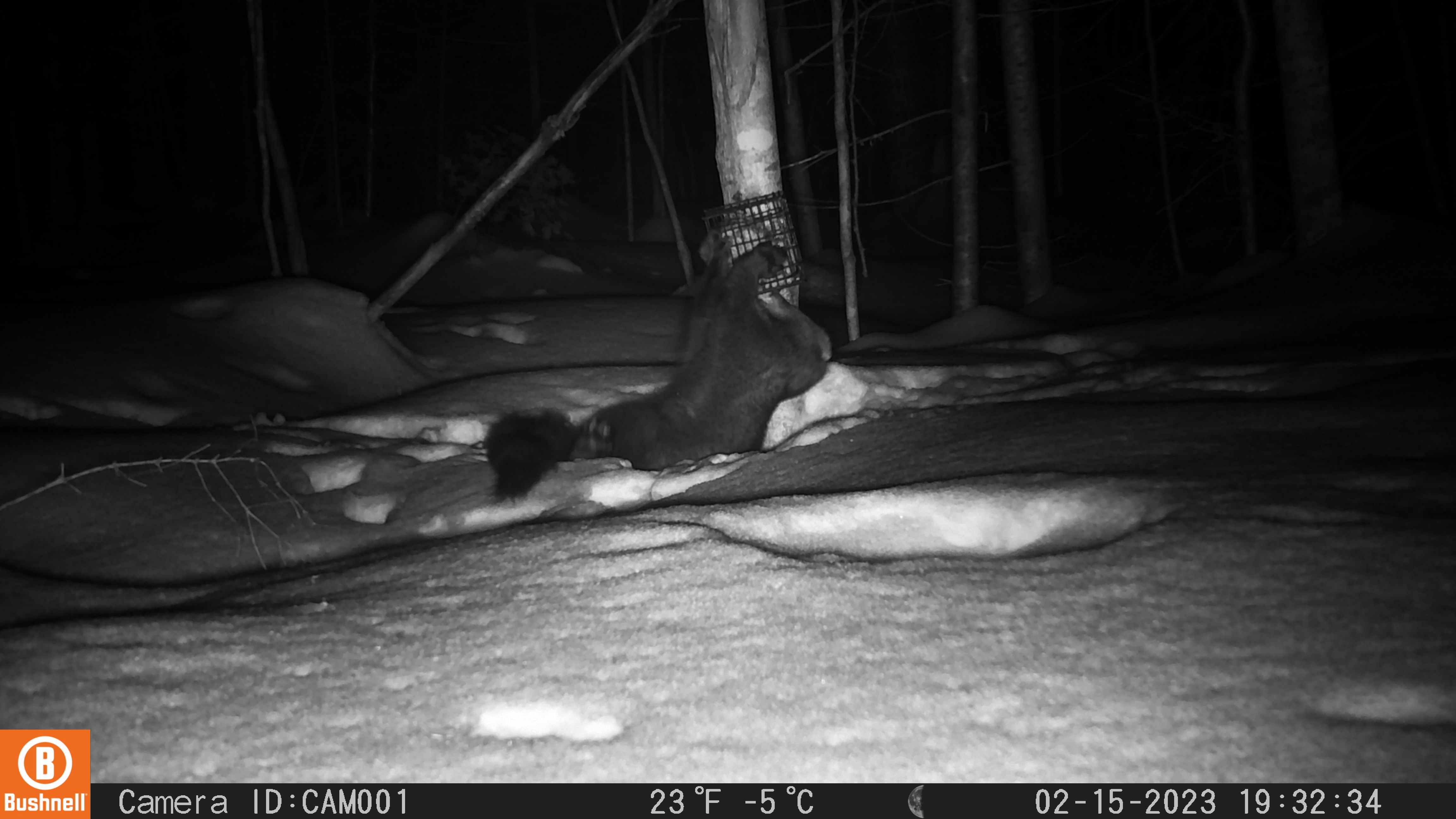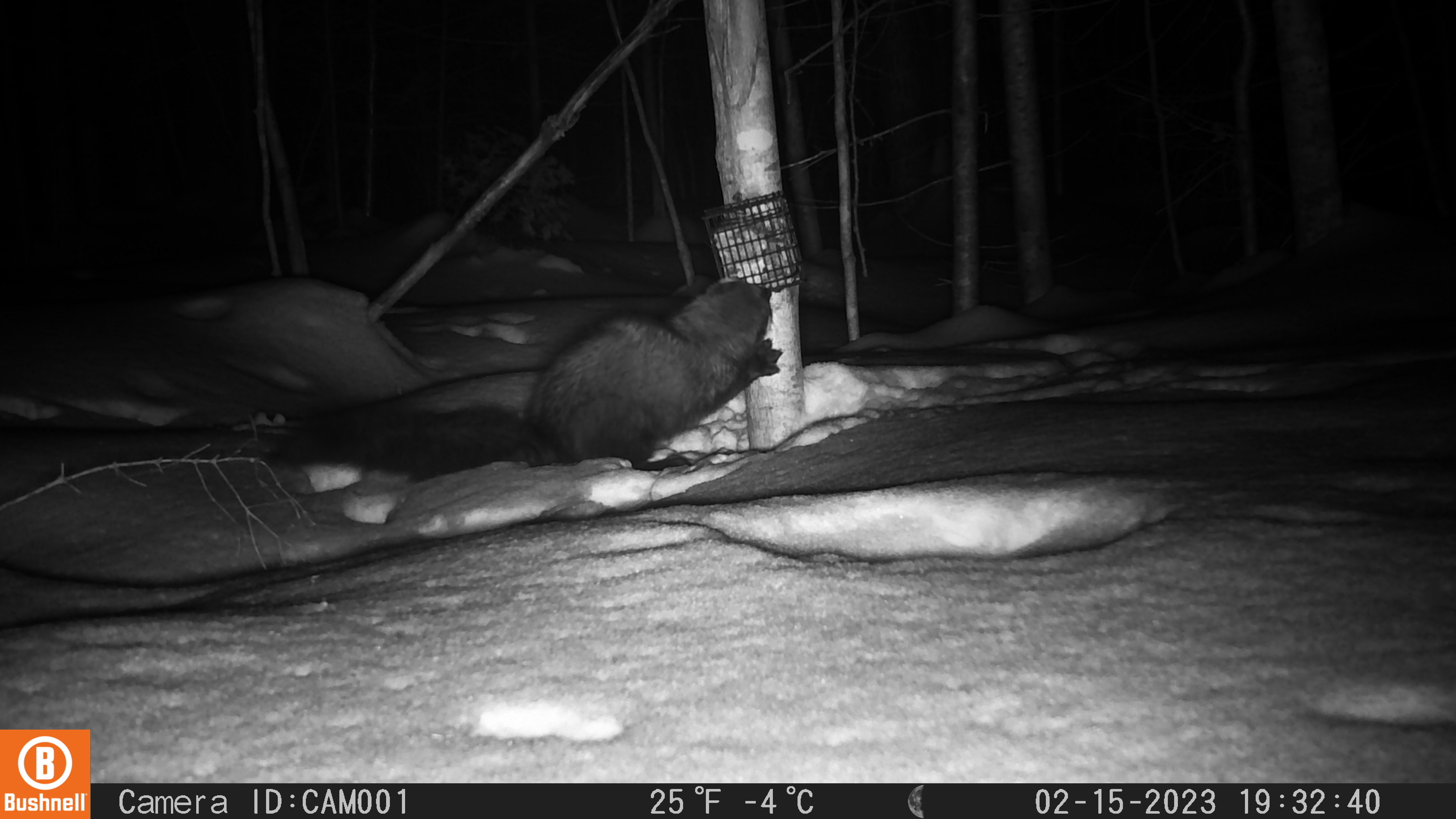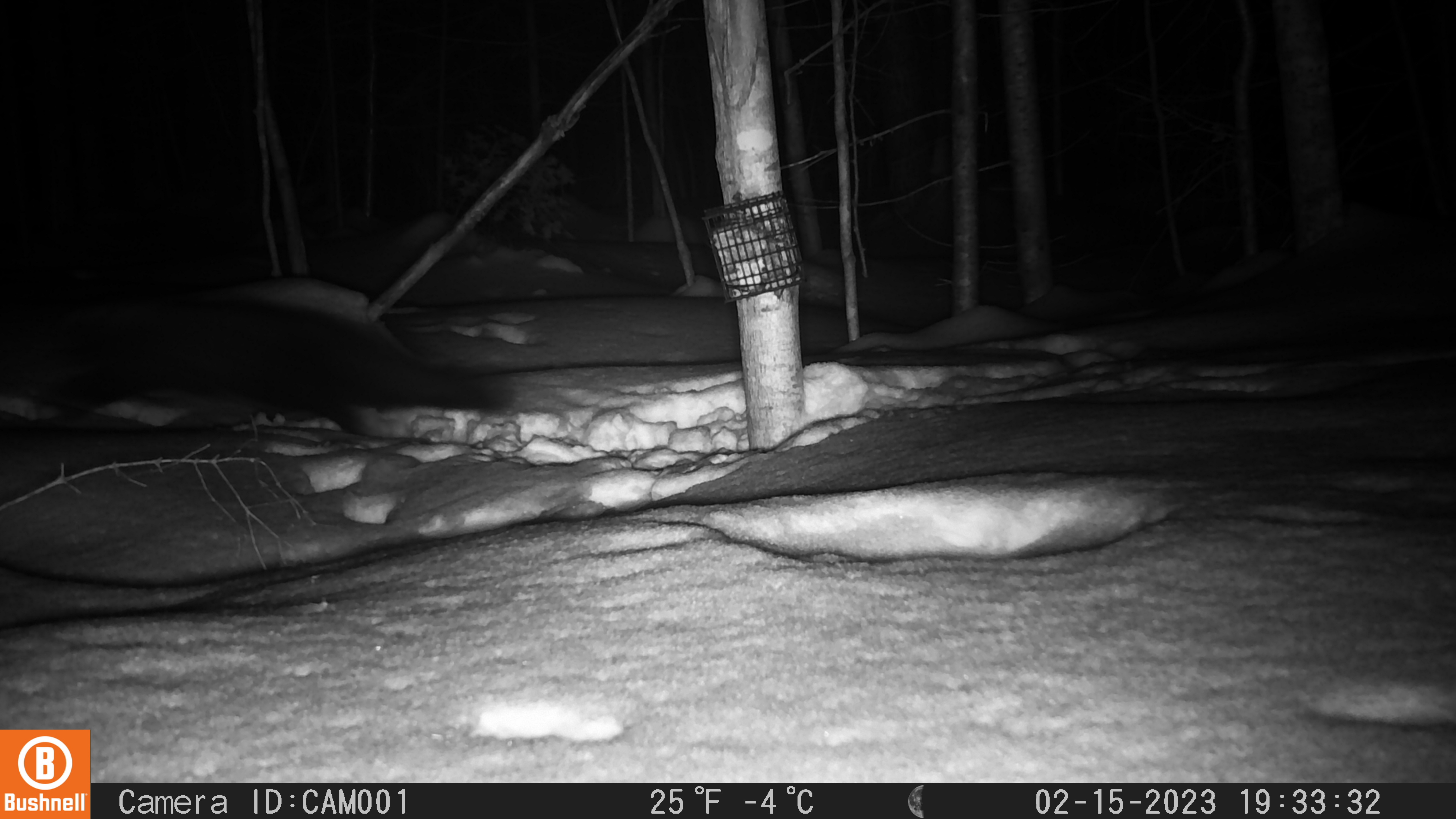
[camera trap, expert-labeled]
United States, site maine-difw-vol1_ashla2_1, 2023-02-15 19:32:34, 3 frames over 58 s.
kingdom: Animalia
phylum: Chordata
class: Mammalia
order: Carnivora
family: Mustelidae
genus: Pekania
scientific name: Pekania pennanti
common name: fisher